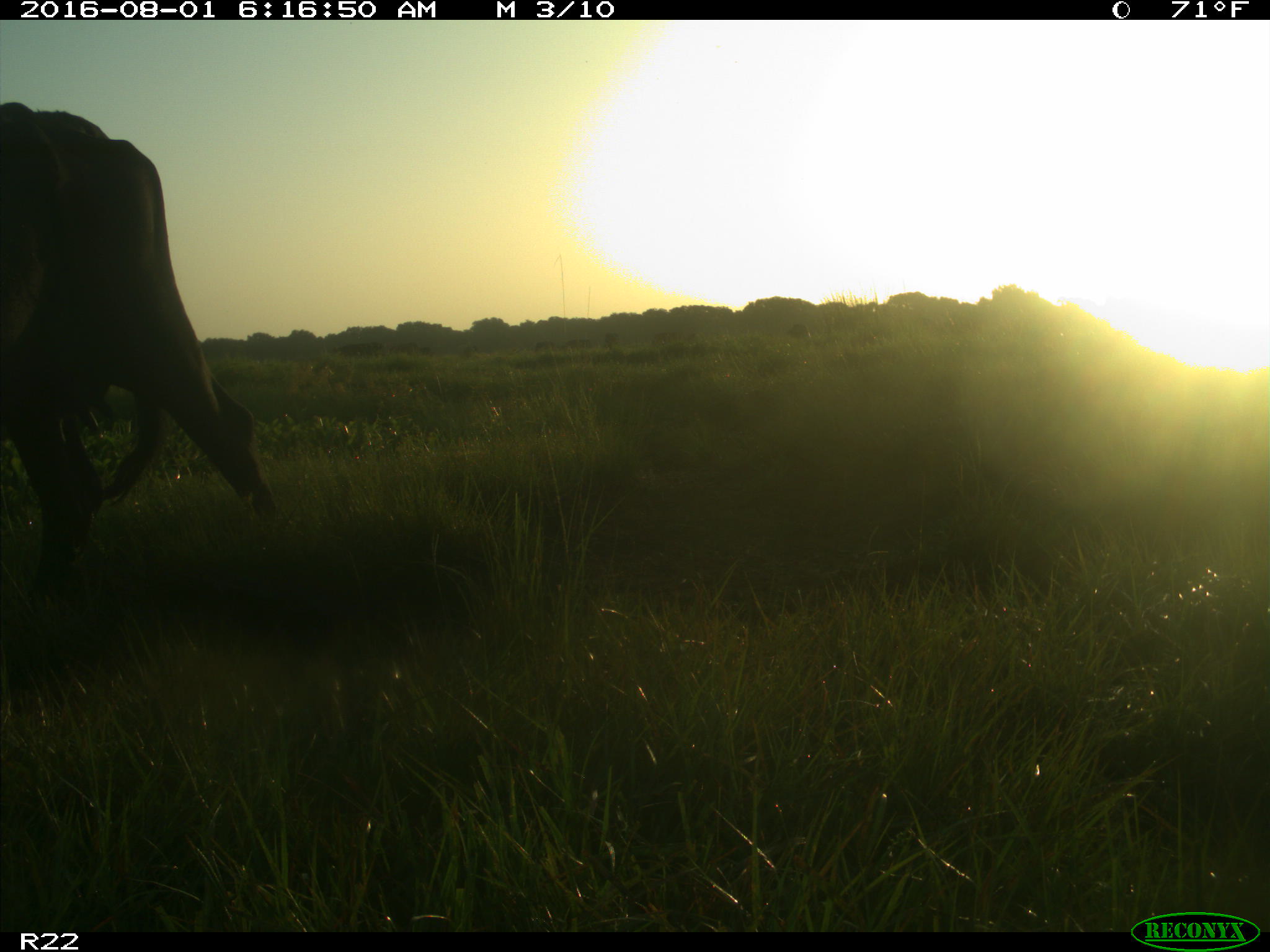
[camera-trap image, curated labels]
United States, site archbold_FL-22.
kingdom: Animalia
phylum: Chordata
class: Mammalia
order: Artiodactyla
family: Bovidae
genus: Bos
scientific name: Bos taurus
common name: domestic cow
Bos taurus (domestic cow).